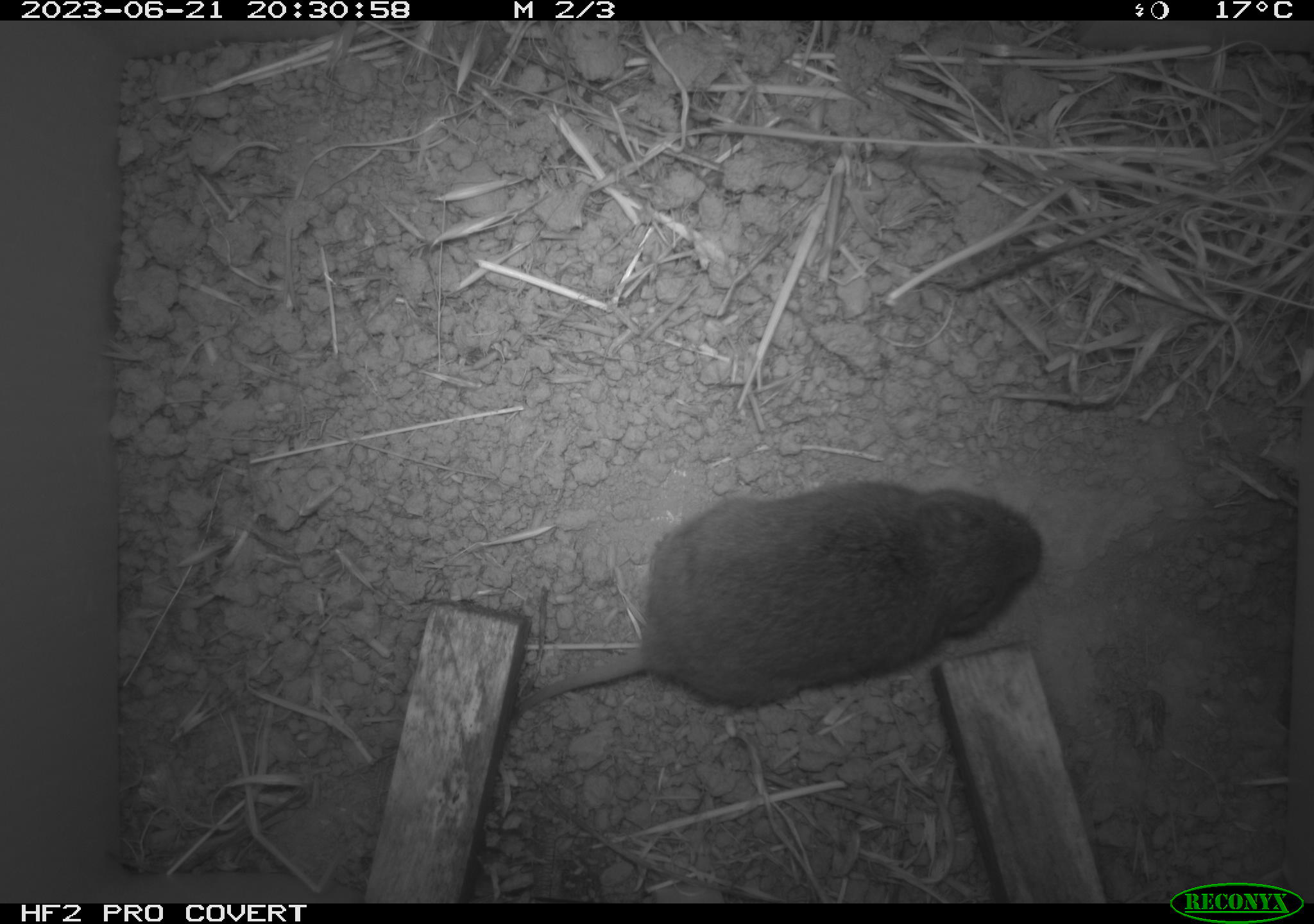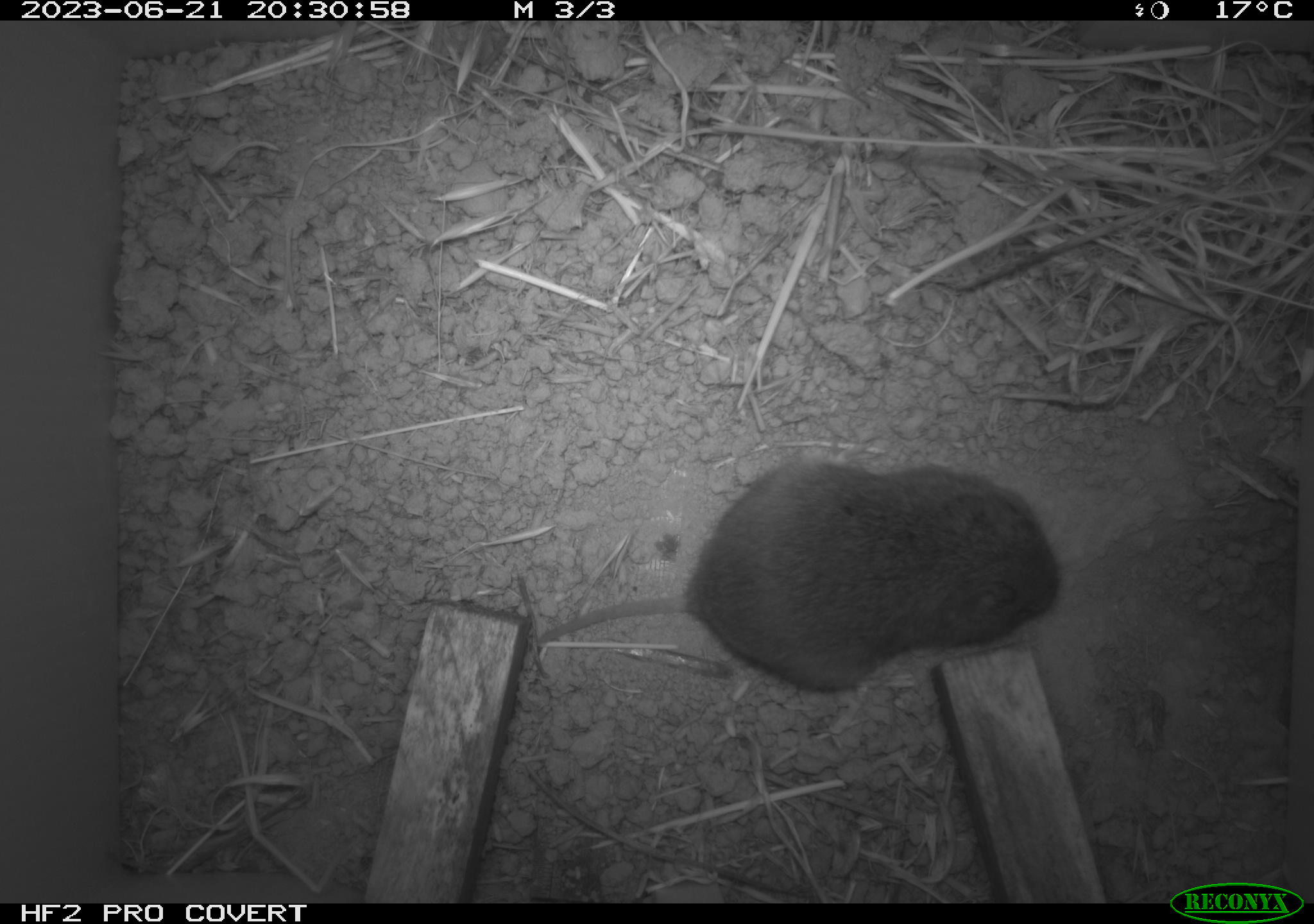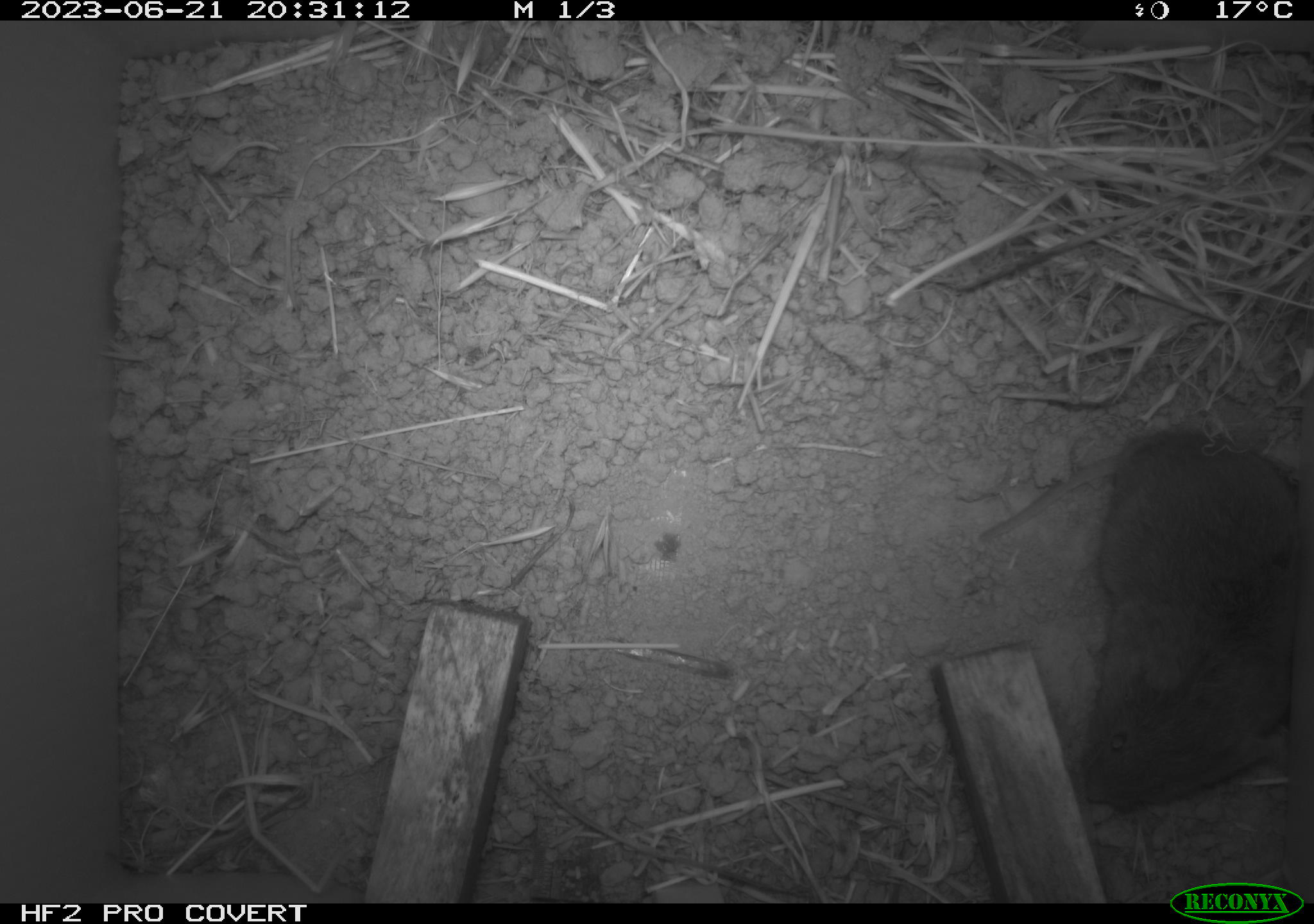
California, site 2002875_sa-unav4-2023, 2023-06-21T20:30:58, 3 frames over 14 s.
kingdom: Animalia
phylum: Chordata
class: Mammalia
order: Rodentia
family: Cricetidae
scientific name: Arvicolinae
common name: voles, lemmings, and muskrats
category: arvicolinae subfamily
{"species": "arvicolinae subfamily (voles, lemmings, and muskrats) (Arvicolinae)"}